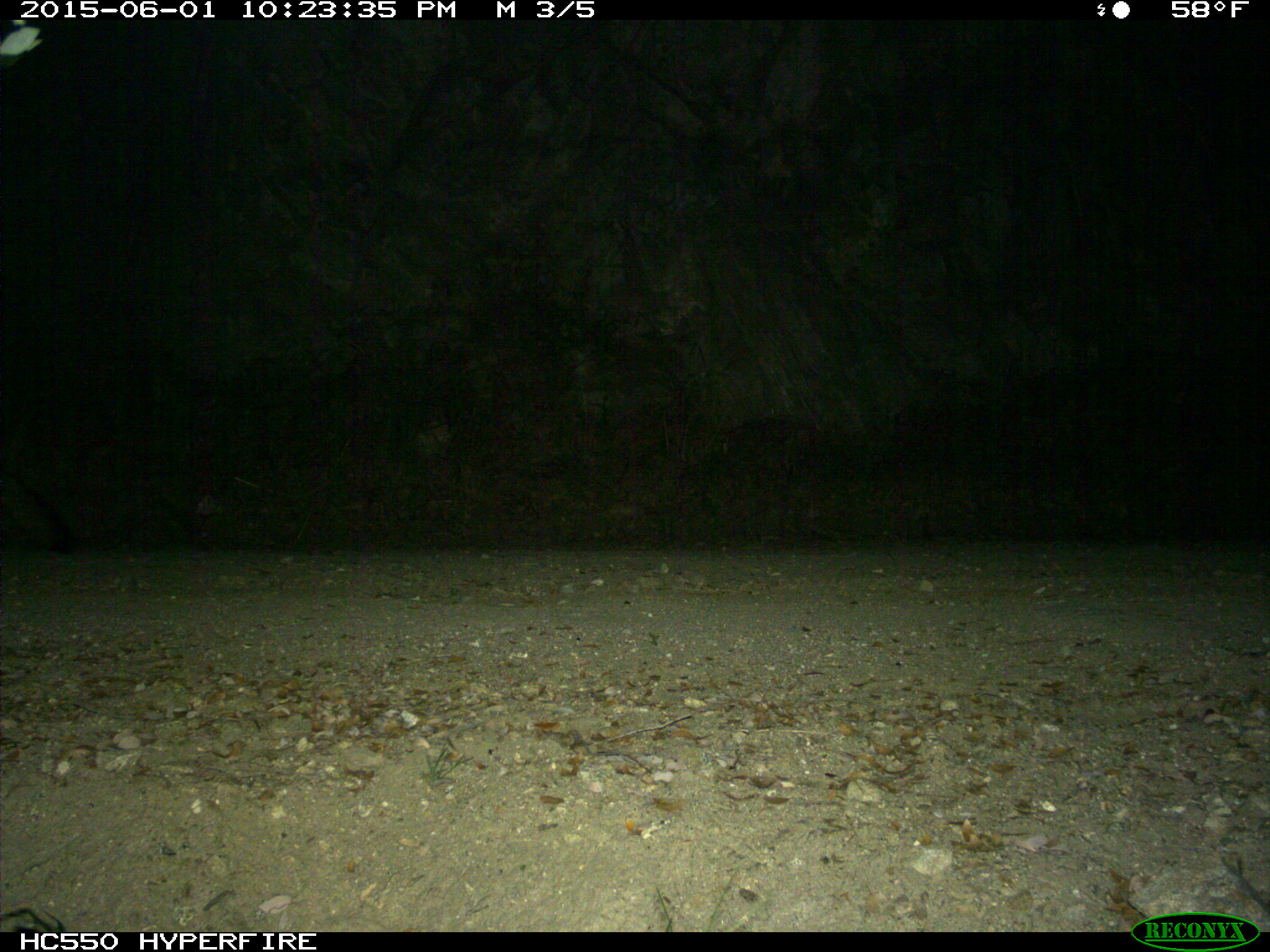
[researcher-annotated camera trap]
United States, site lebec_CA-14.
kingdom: Animalia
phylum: Chordata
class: Mammalia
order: Carnivora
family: Canidae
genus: Urocyon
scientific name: Urocyon cinereoargenteus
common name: gray fox